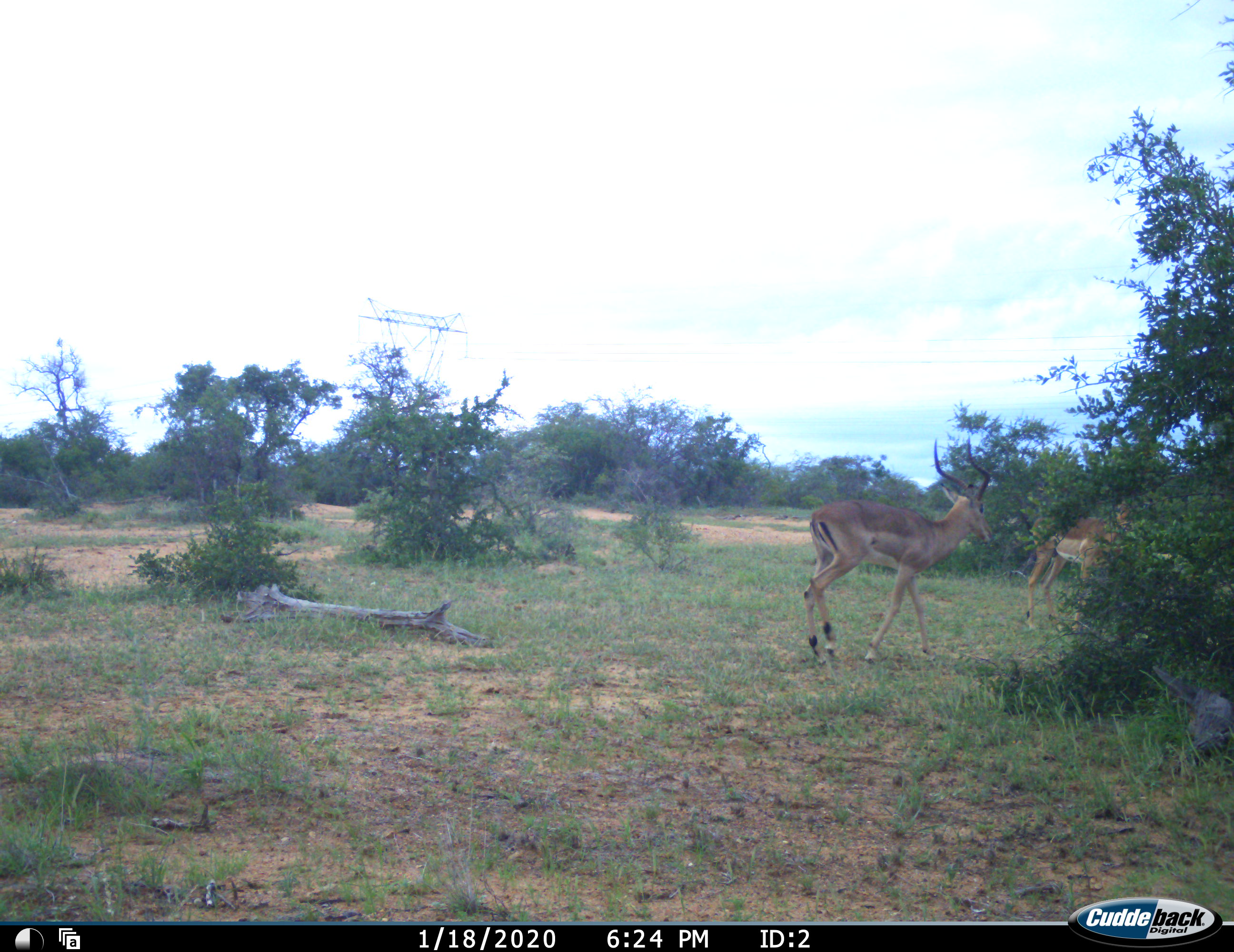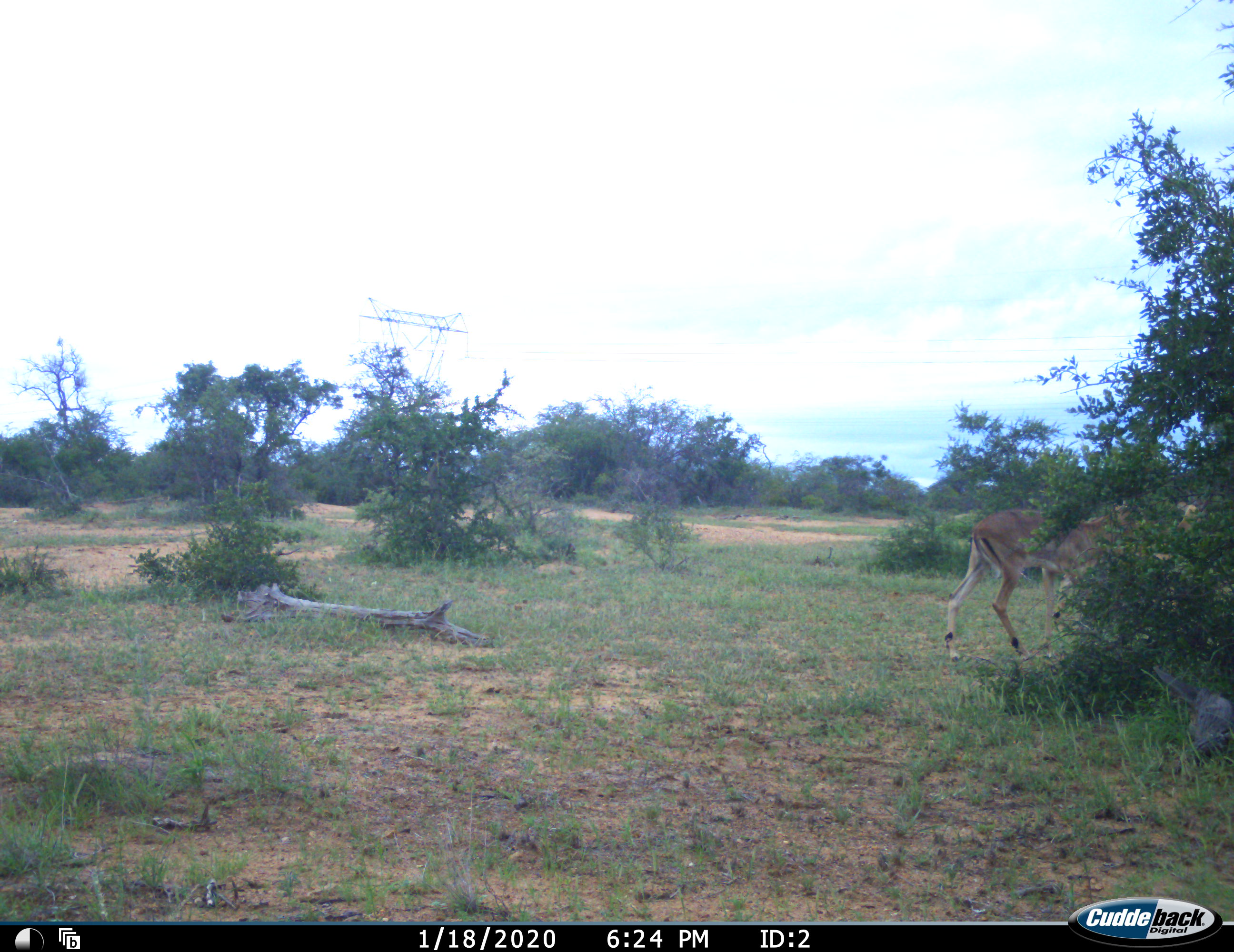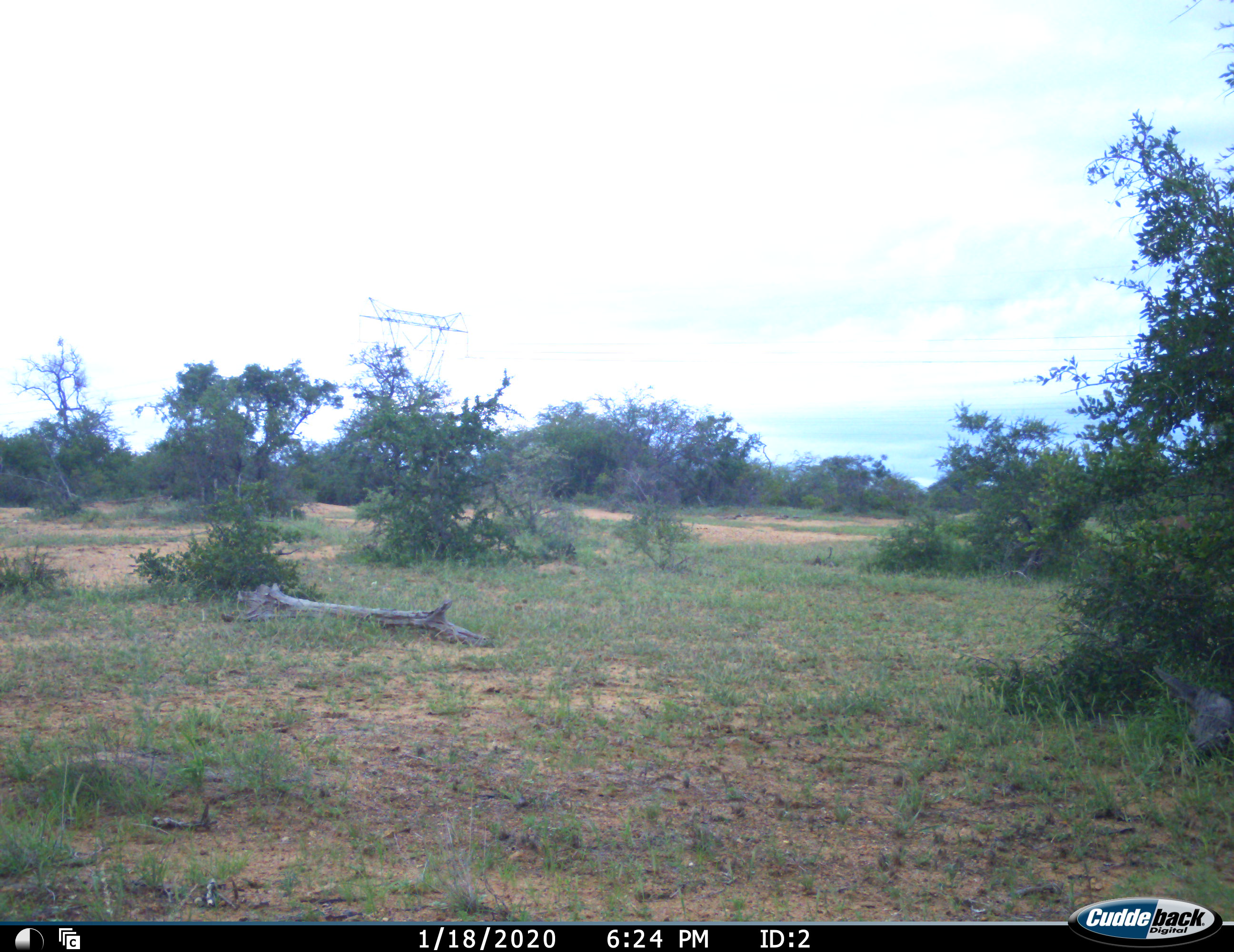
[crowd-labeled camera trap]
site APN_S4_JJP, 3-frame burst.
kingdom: Animalia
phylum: Chordata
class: Mammalia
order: Artiodactyla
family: Bovidae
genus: Aepyceros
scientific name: Aepyceros melampus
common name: impala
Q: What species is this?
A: Impala (Aepyceros melampus).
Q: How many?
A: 2.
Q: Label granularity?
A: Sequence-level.